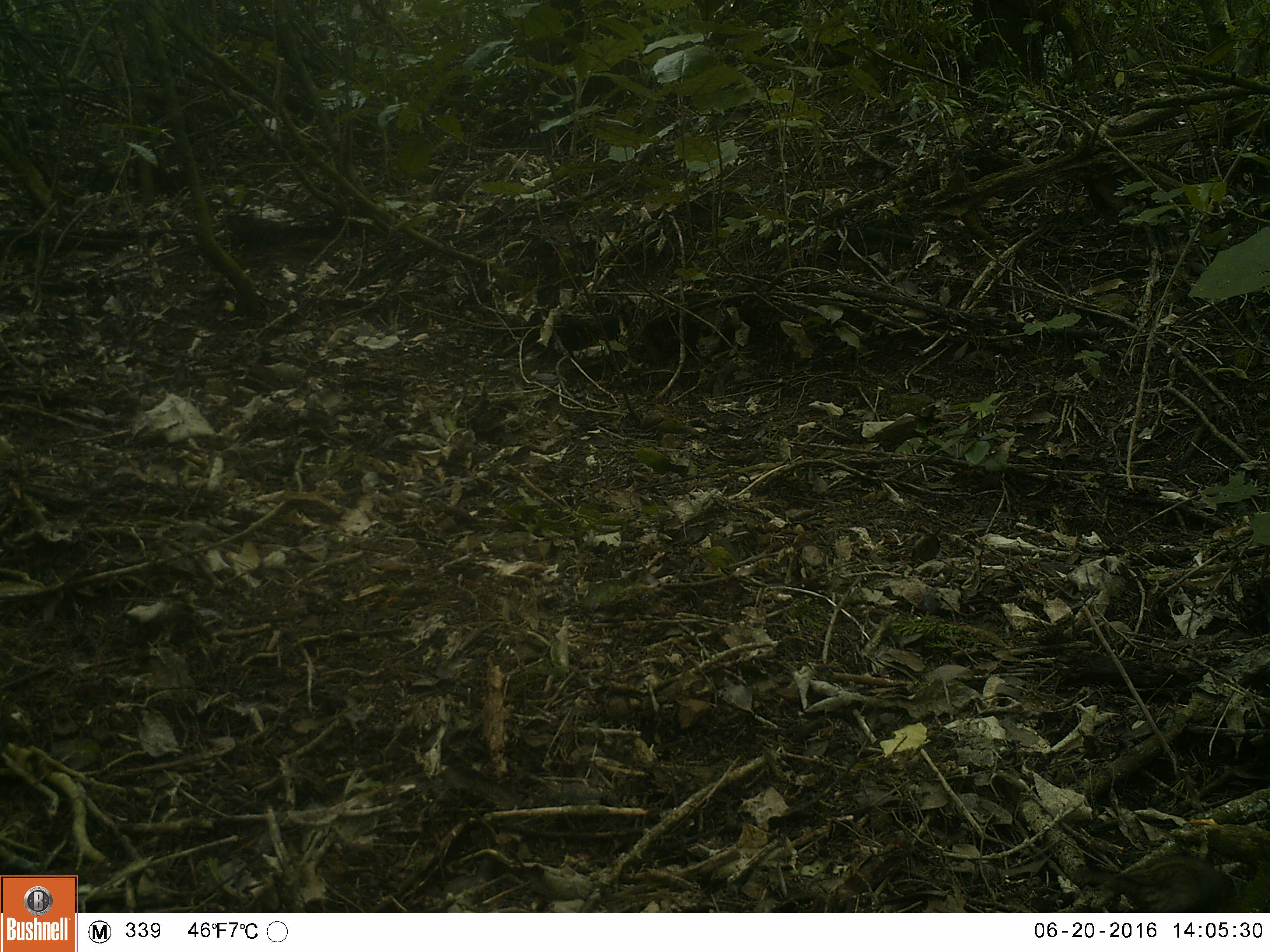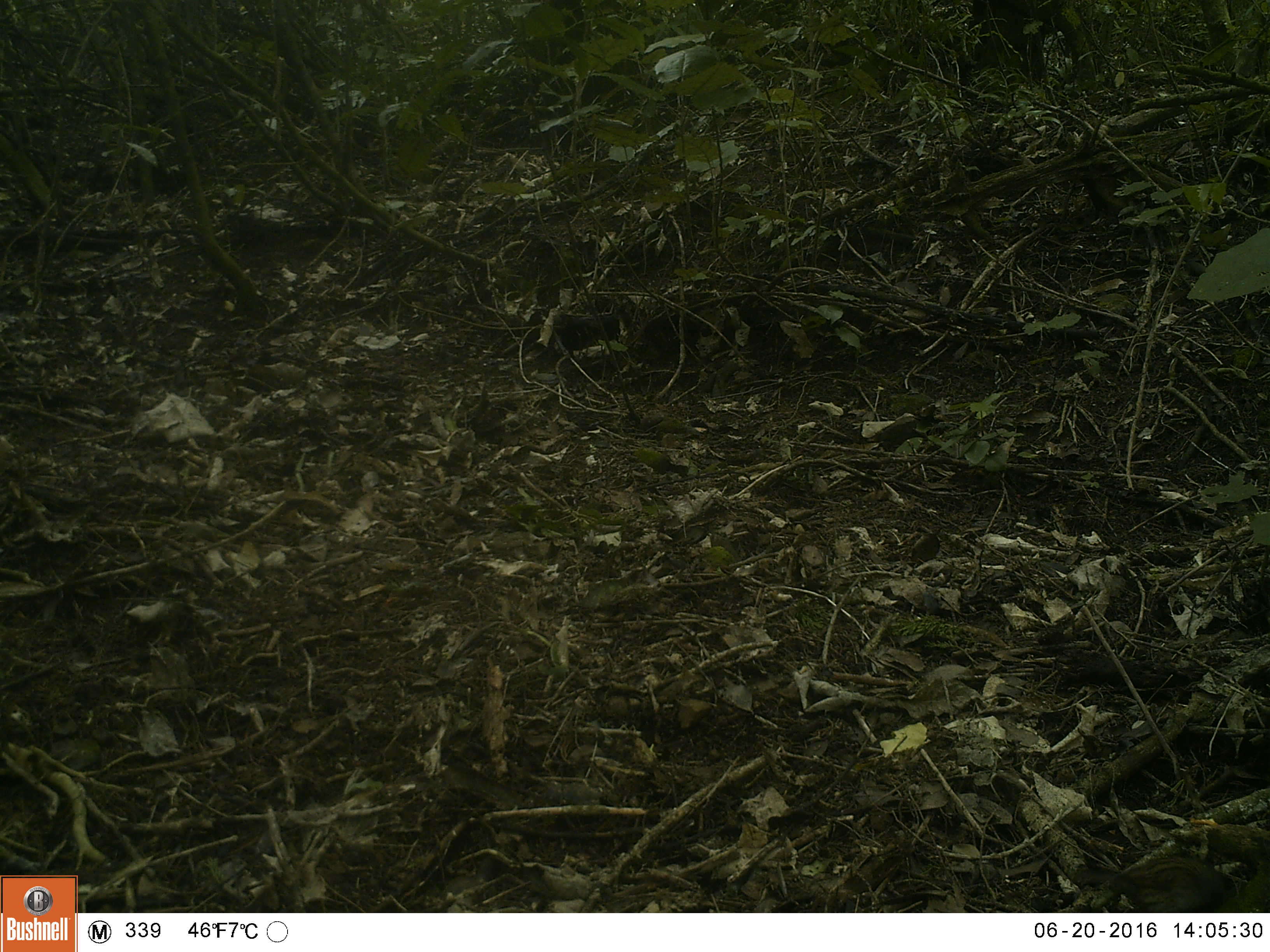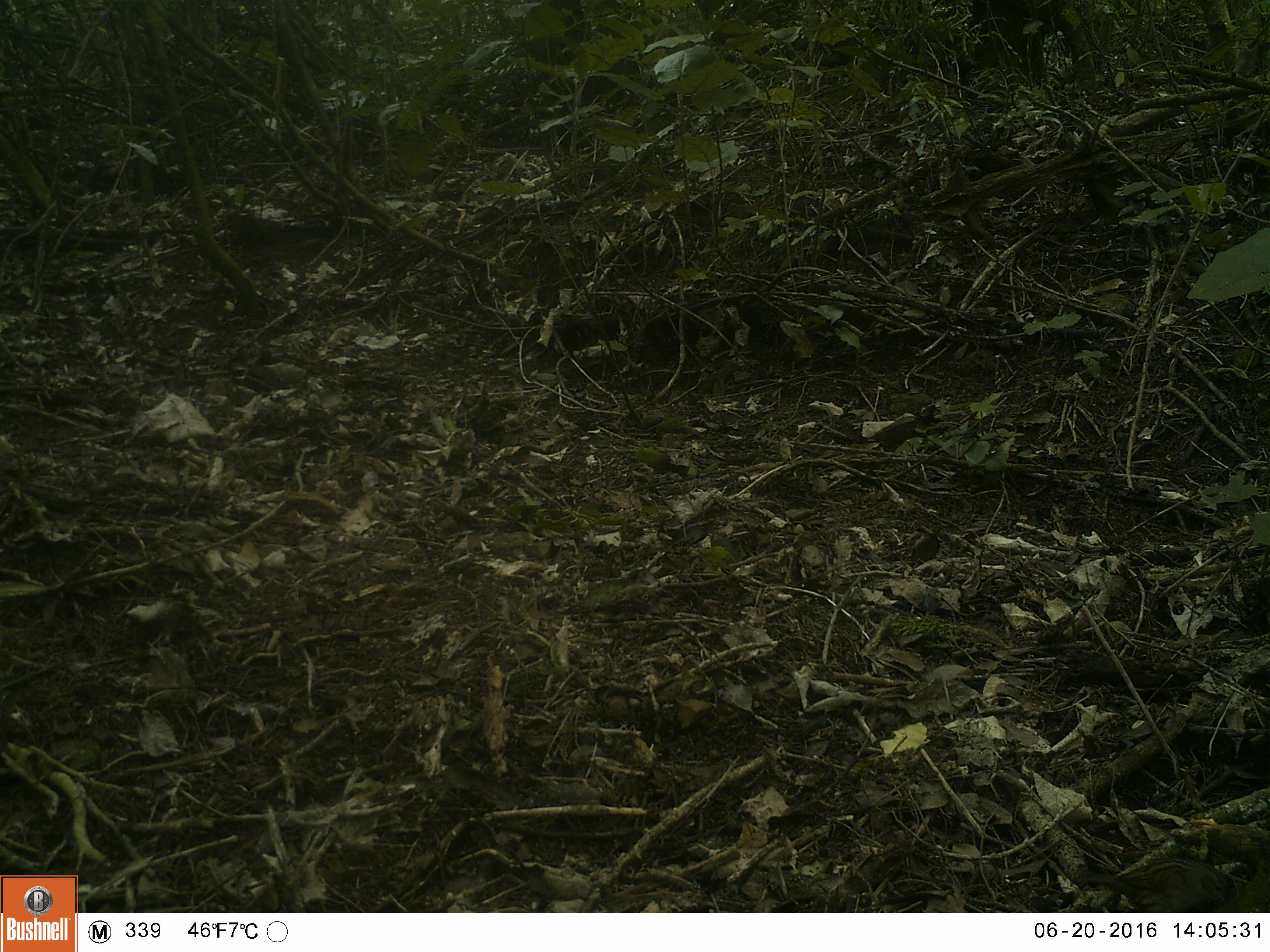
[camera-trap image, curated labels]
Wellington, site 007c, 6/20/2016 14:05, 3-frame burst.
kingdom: Animalia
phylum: Chordata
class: Aves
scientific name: Aves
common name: bird